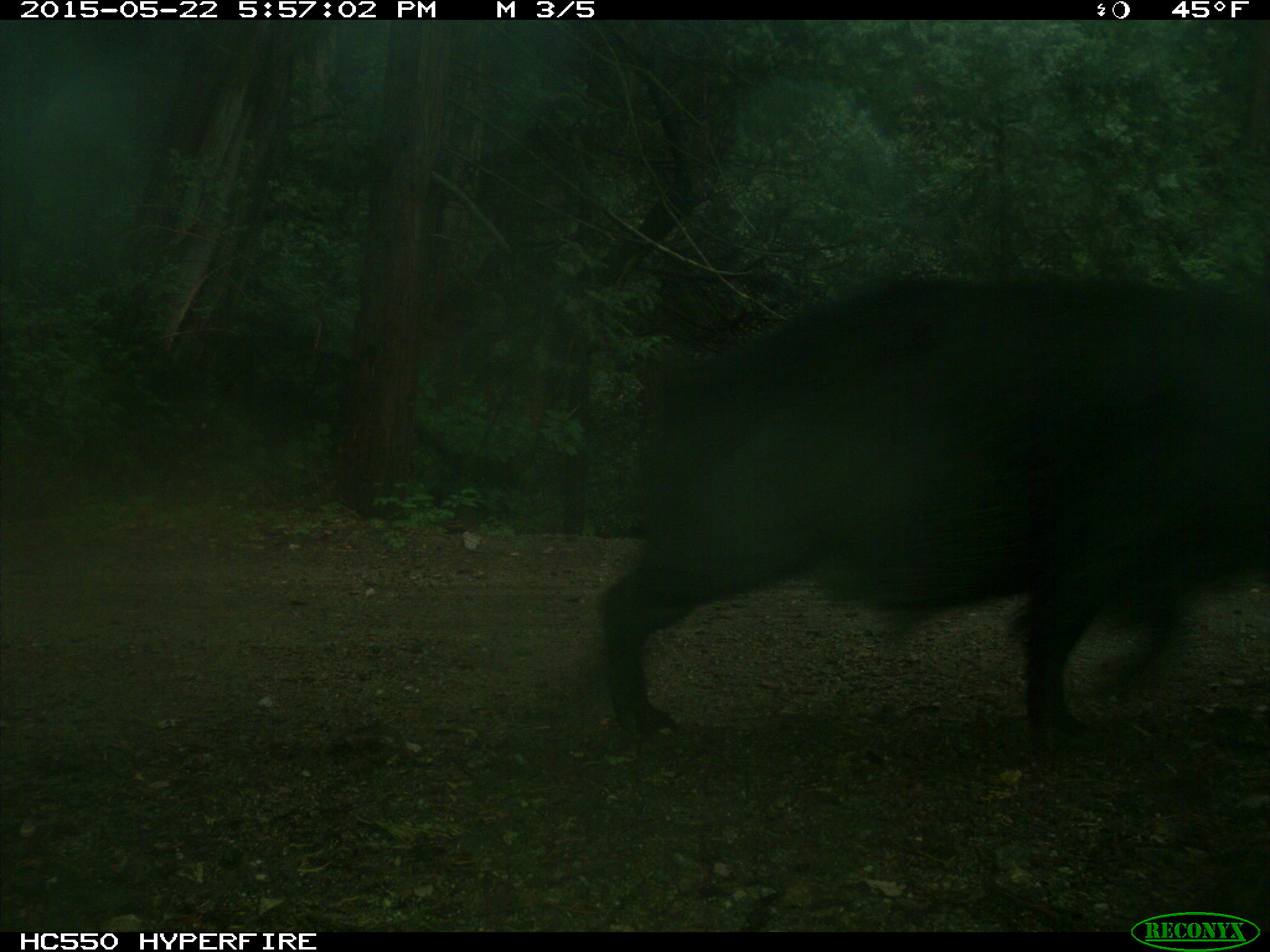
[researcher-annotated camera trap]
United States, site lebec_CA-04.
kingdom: Animalia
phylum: Chordata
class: Mammalia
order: Artiodactyla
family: Suidae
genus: Sus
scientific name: Sus scrofa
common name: wild boar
Sus scrofa (wild boar).